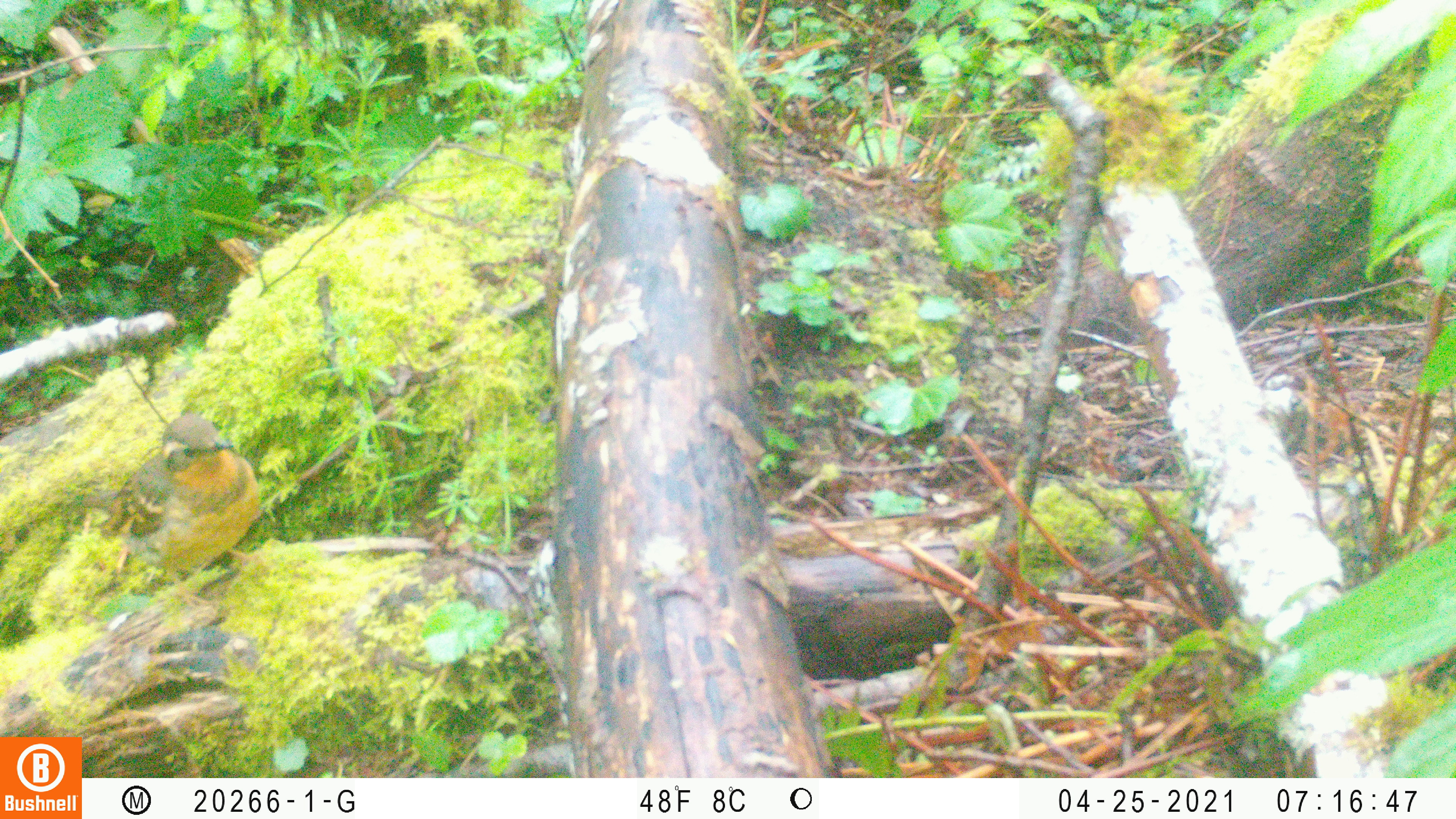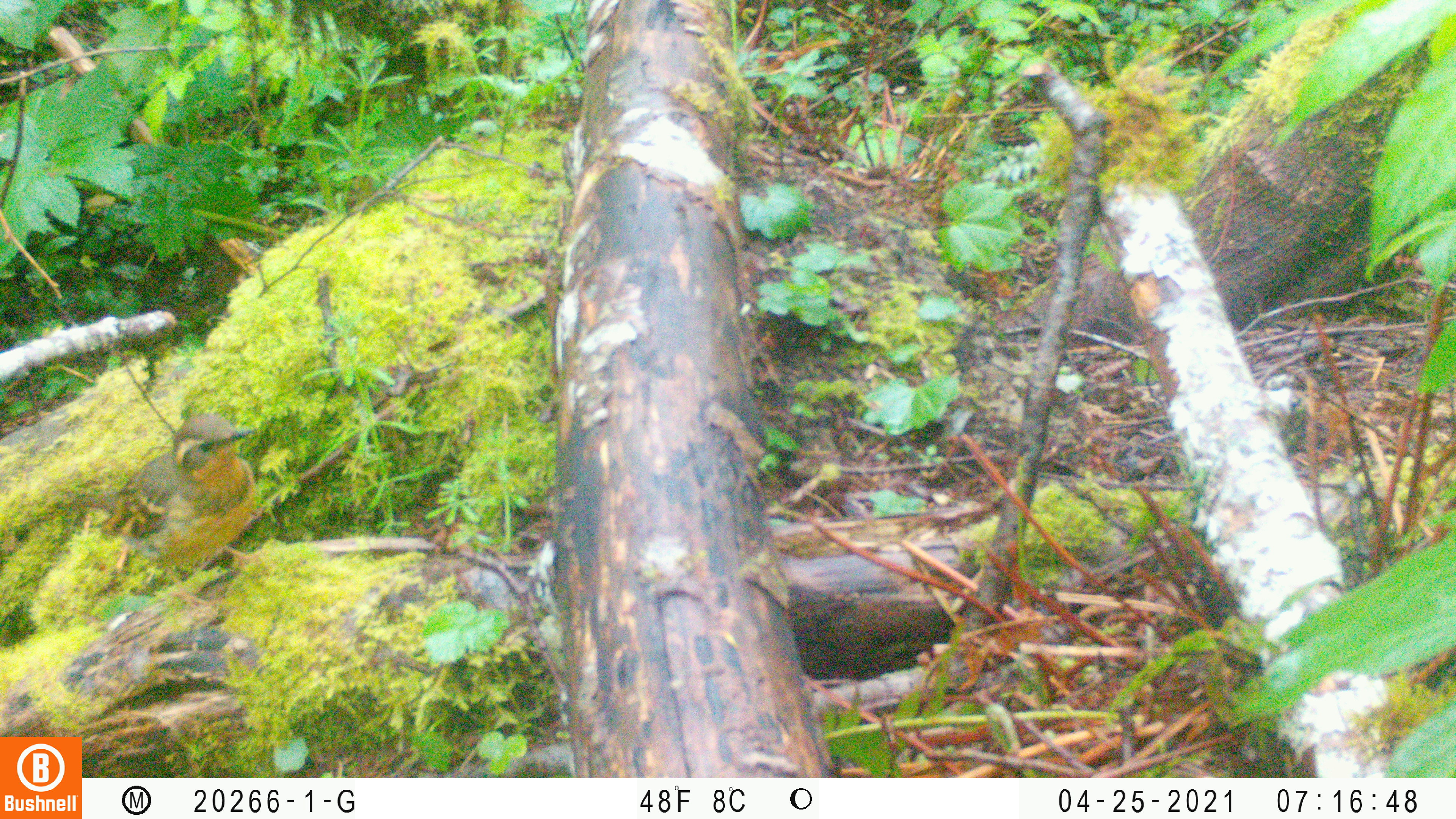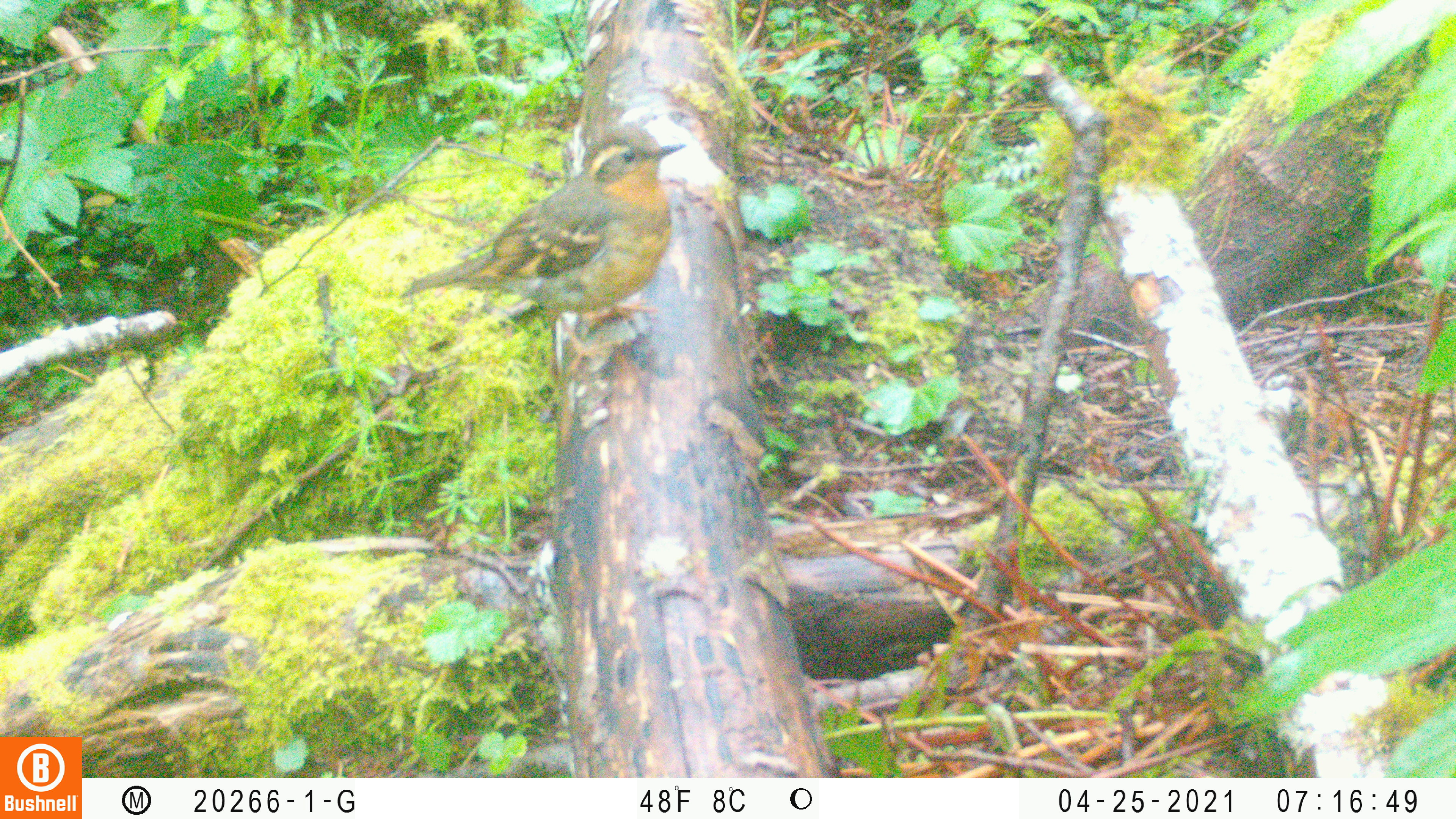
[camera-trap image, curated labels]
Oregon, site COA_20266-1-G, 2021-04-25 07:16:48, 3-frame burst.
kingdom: Animalia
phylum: Chordata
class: Aves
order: Passeriformes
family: Turdidae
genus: Ixoreus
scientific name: Ixoreus naevius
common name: varied thrush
Varied thrush (Ixoreus naevius).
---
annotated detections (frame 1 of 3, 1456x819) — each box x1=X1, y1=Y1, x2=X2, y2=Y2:
varied thrush: x1=54, y1=397, x2=298, y2=648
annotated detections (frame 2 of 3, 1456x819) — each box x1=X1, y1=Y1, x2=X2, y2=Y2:
varied thrush: x1=45, y1=399, x2=297, y2=625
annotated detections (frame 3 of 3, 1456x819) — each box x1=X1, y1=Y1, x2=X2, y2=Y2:
varied thrush: x1=377, y1=101, x2=714, y2=398